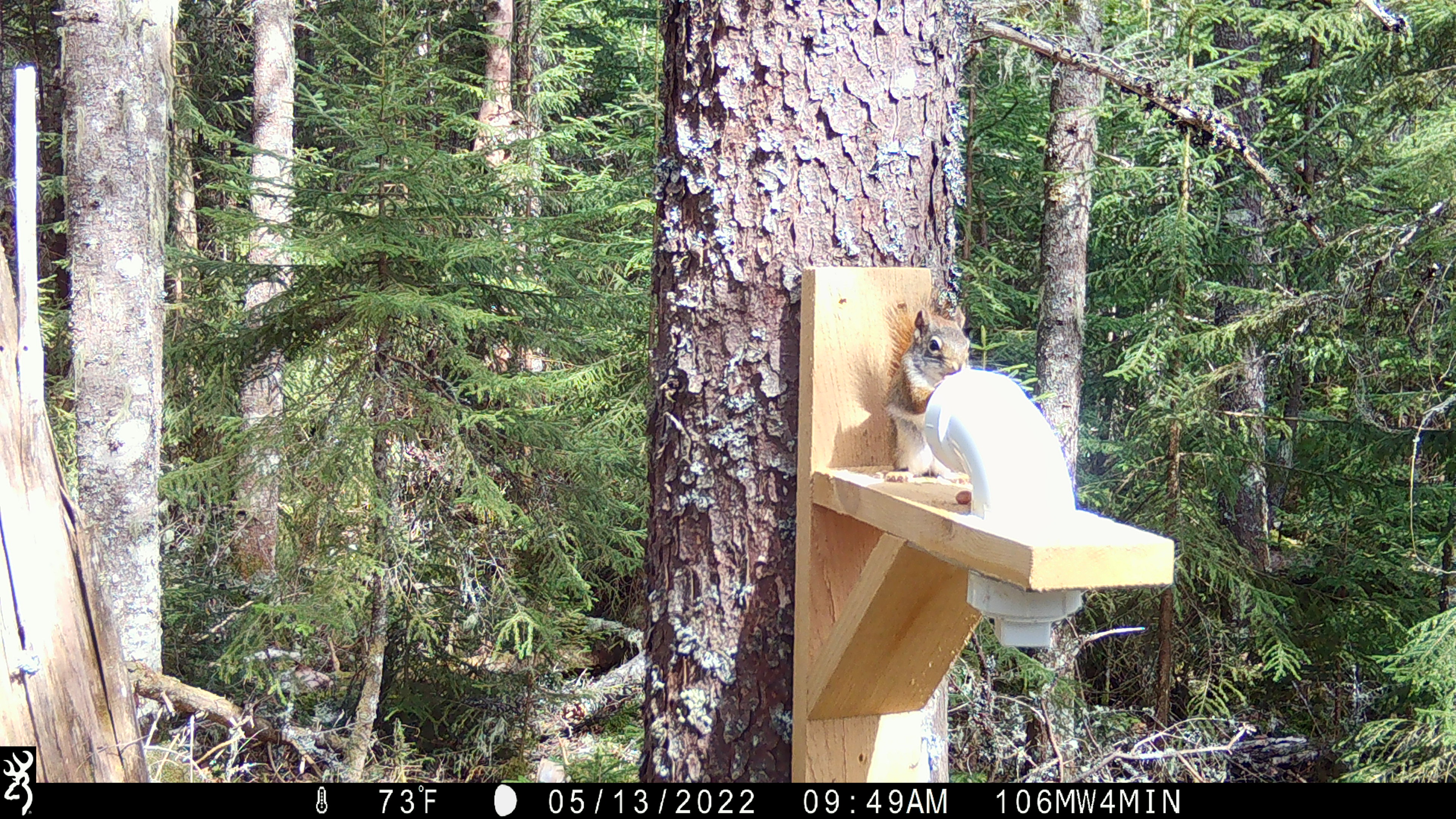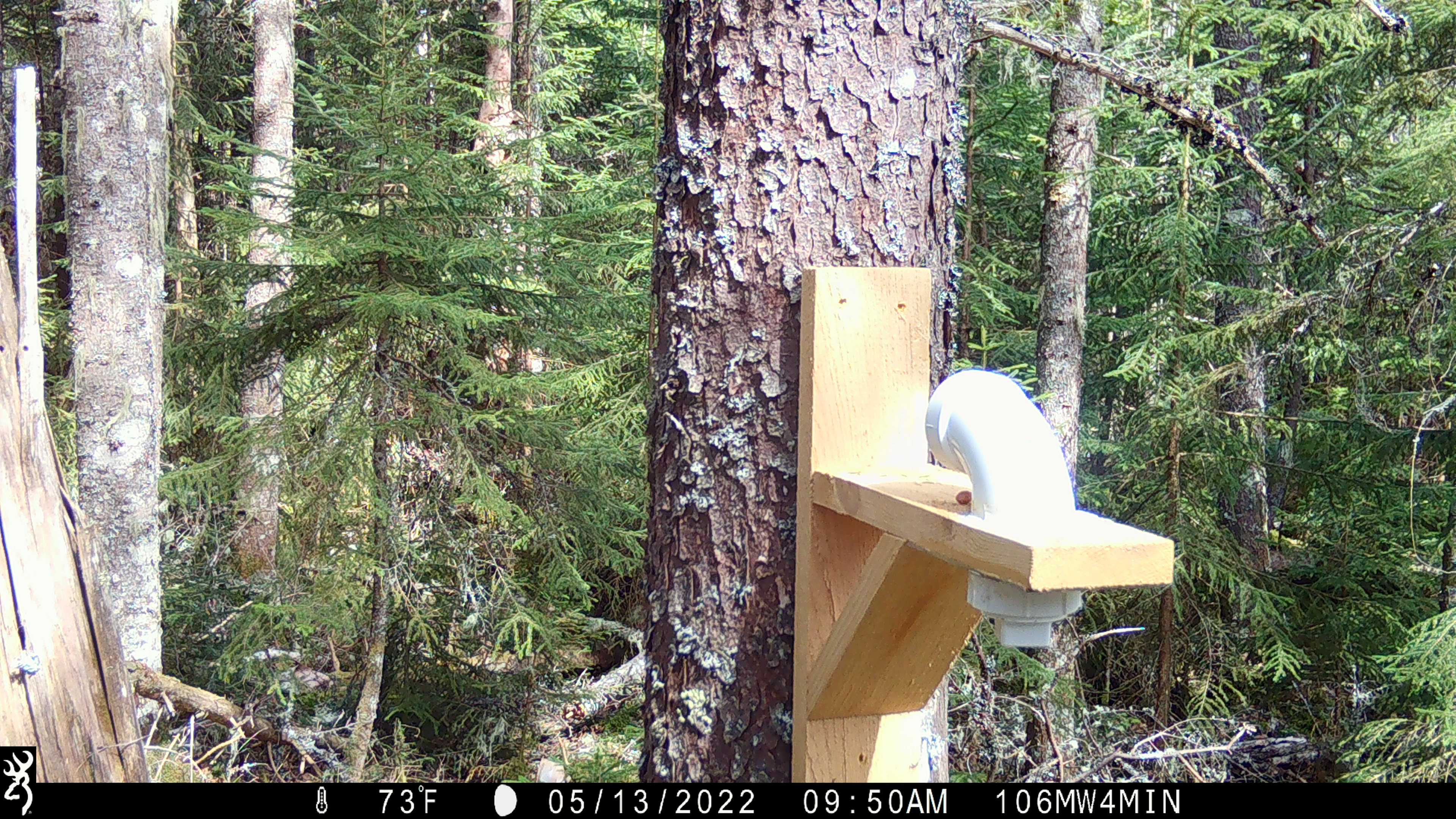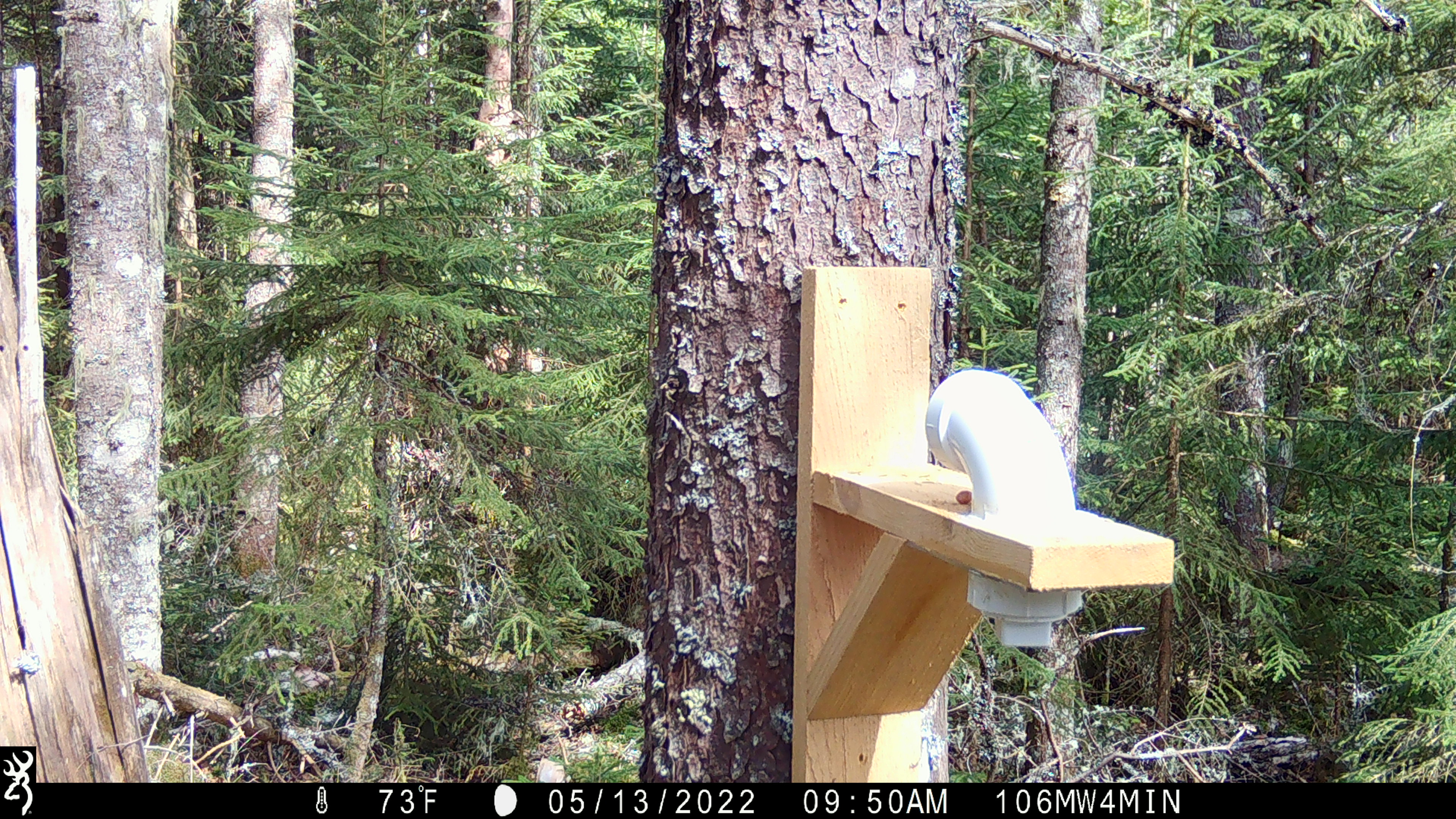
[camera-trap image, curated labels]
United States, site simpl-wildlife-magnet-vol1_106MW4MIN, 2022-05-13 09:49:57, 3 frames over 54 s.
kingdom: Animalia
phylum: Chordata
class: Mammalia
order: Rodentia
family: Sciuridae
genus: Tamiasciurus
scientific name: Tamiasciurus hudsonicus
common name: red squirrel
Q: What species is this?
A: Red squirrel (Tamiasciurus hudsonicus).